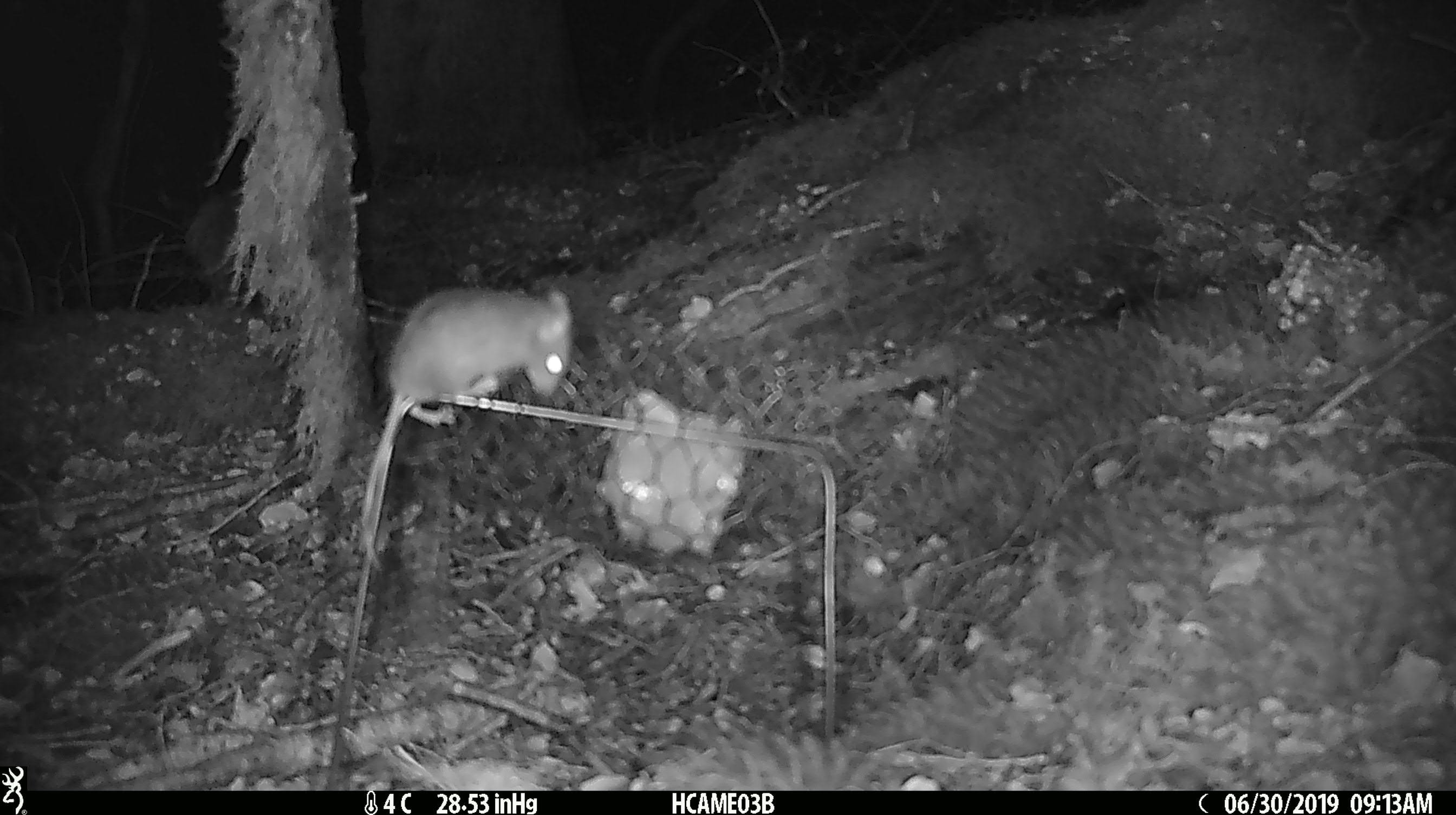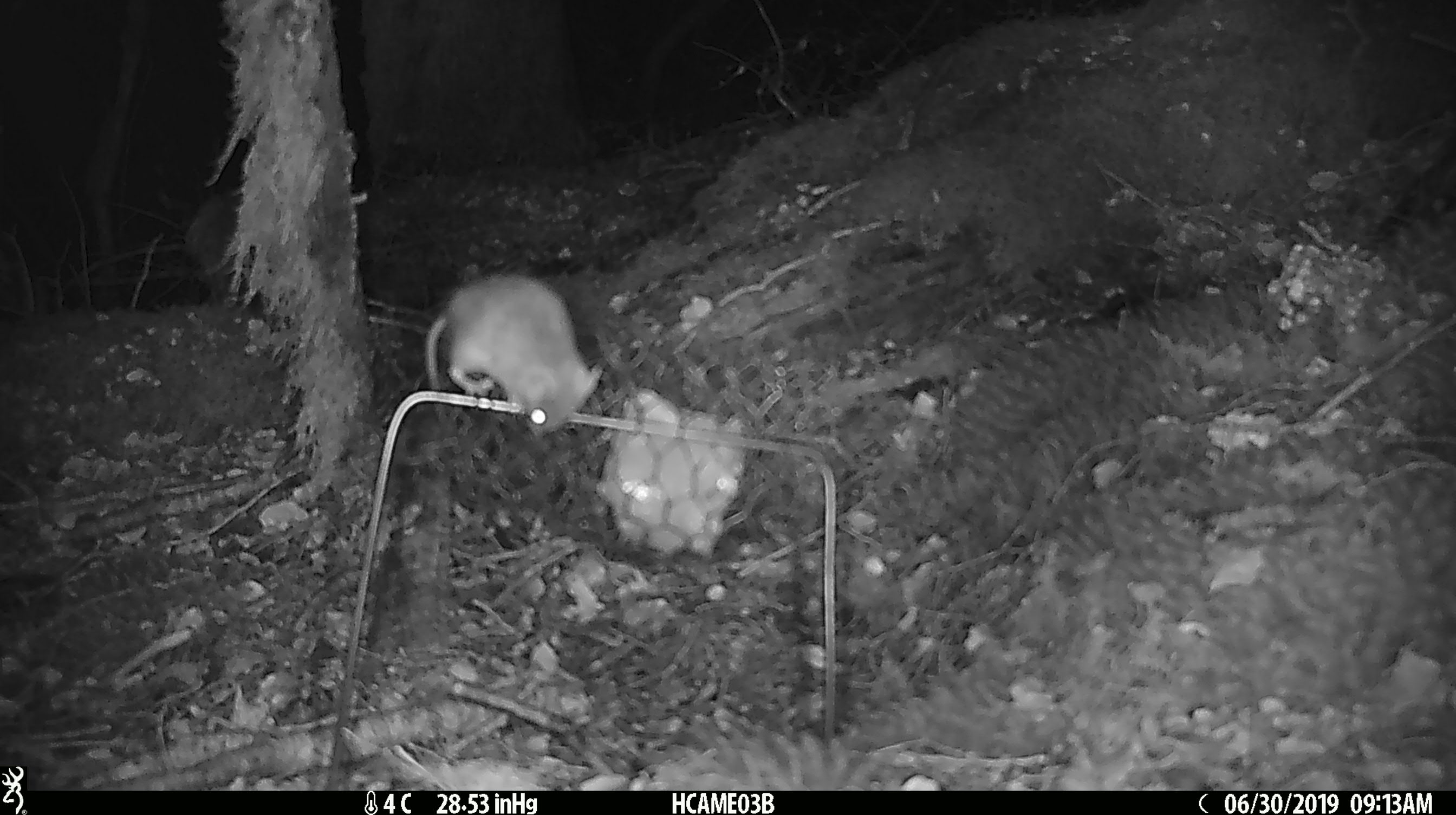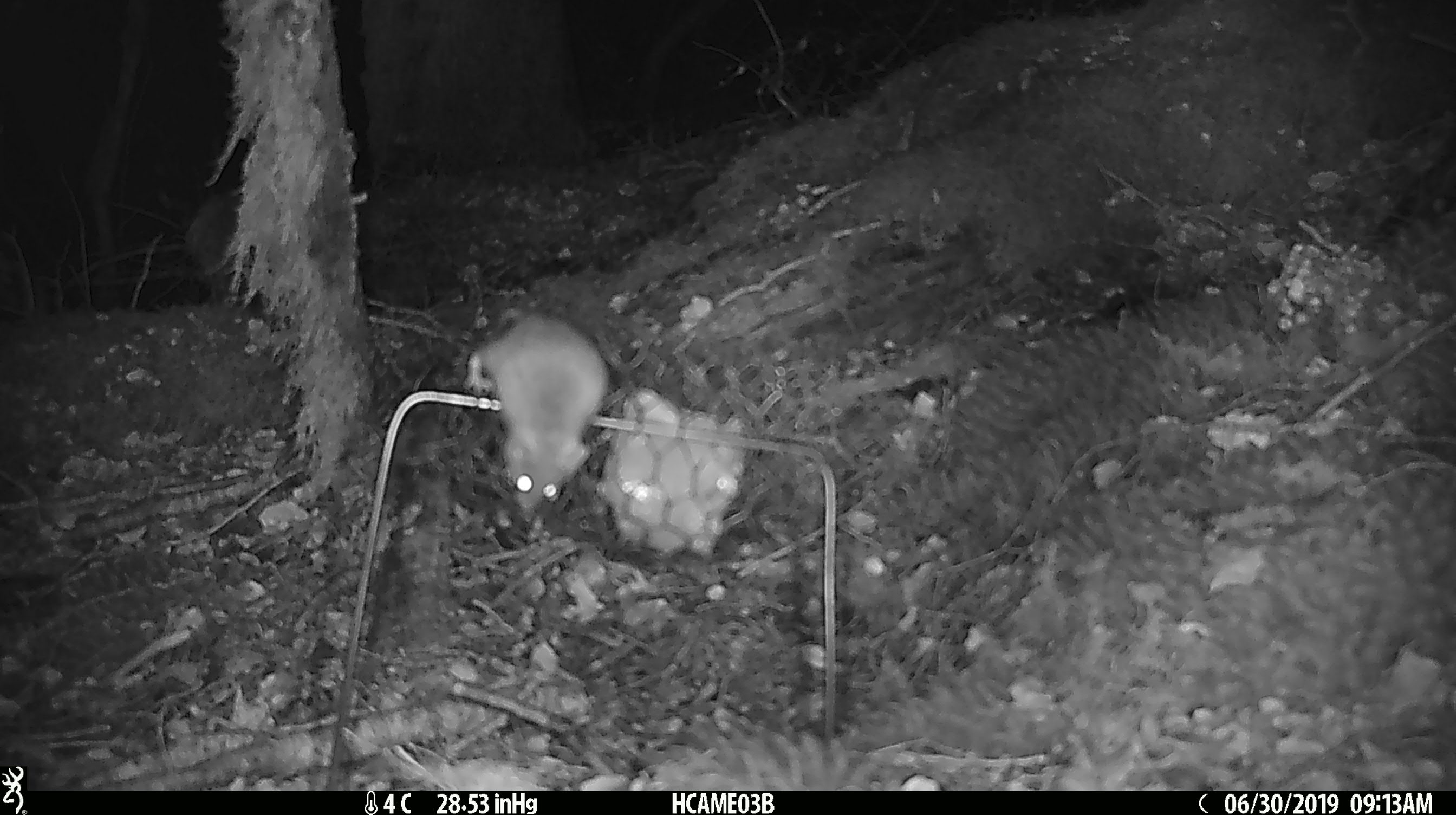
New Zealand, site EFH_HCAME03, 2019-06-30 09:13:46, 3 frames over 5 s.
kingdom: Animalia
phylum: Chordata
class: Mammalia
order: Rodentia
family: Muridae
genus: Mus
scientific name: Mus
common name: mouse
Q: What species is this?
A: Mouse (Mus).